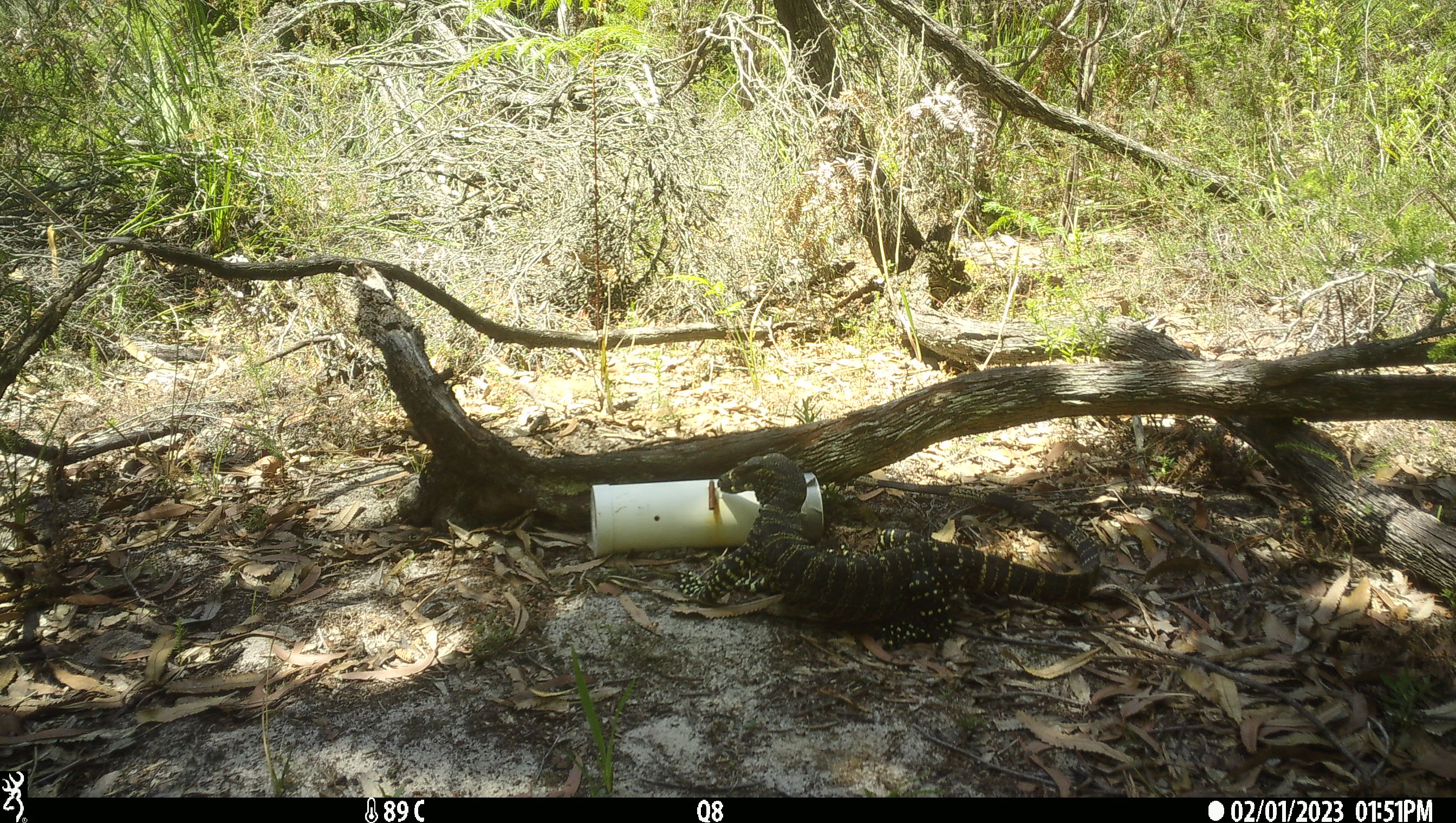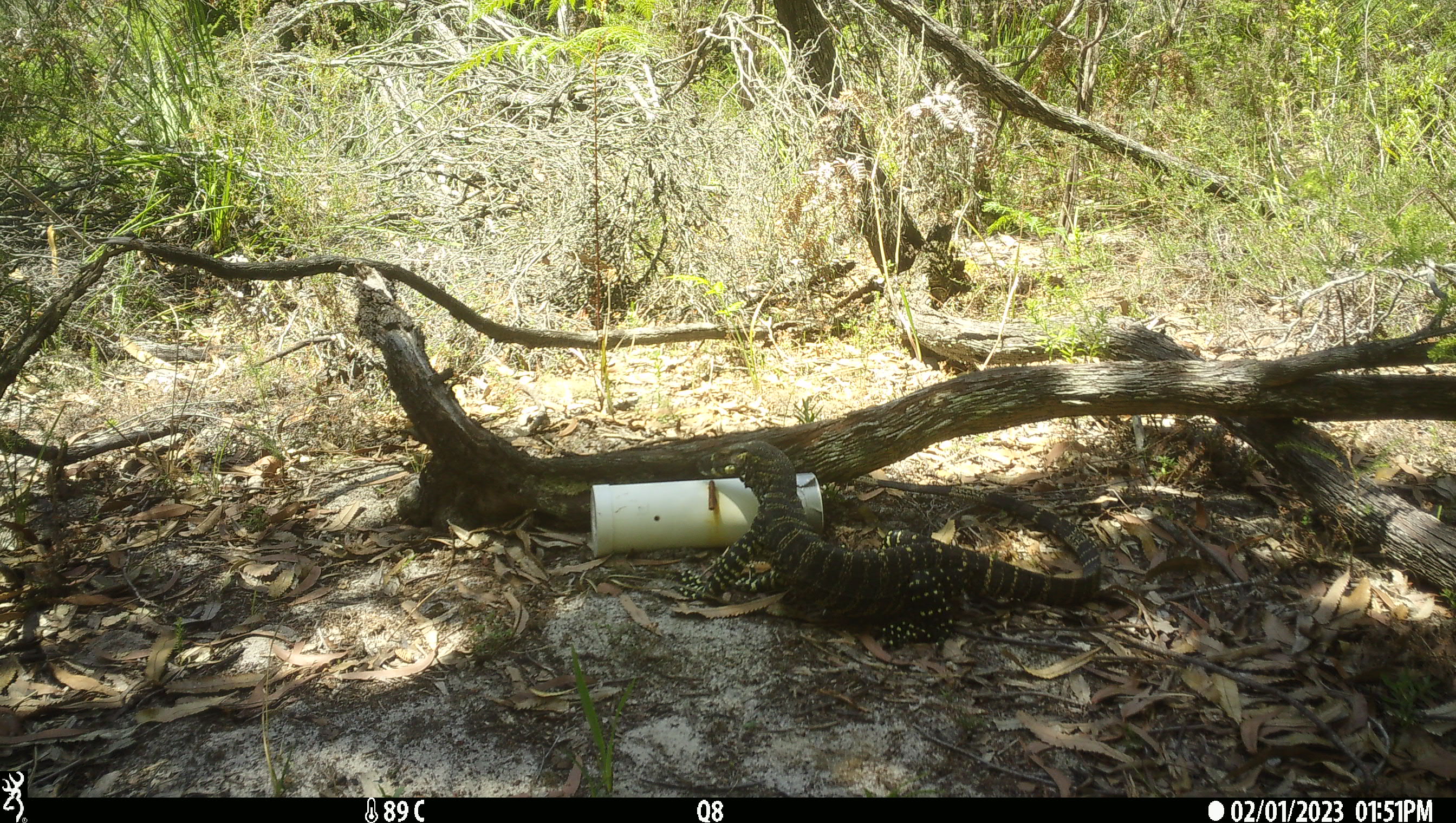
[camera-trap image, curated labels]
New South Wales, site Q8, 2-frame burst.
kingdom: Animalia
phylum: Chordata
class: Reptilia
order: Squamata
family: Varanidae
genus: Varanus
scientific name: Varanus varius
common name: lace monitor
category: goanna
Goanna (lace monitor) (Varanus varius).